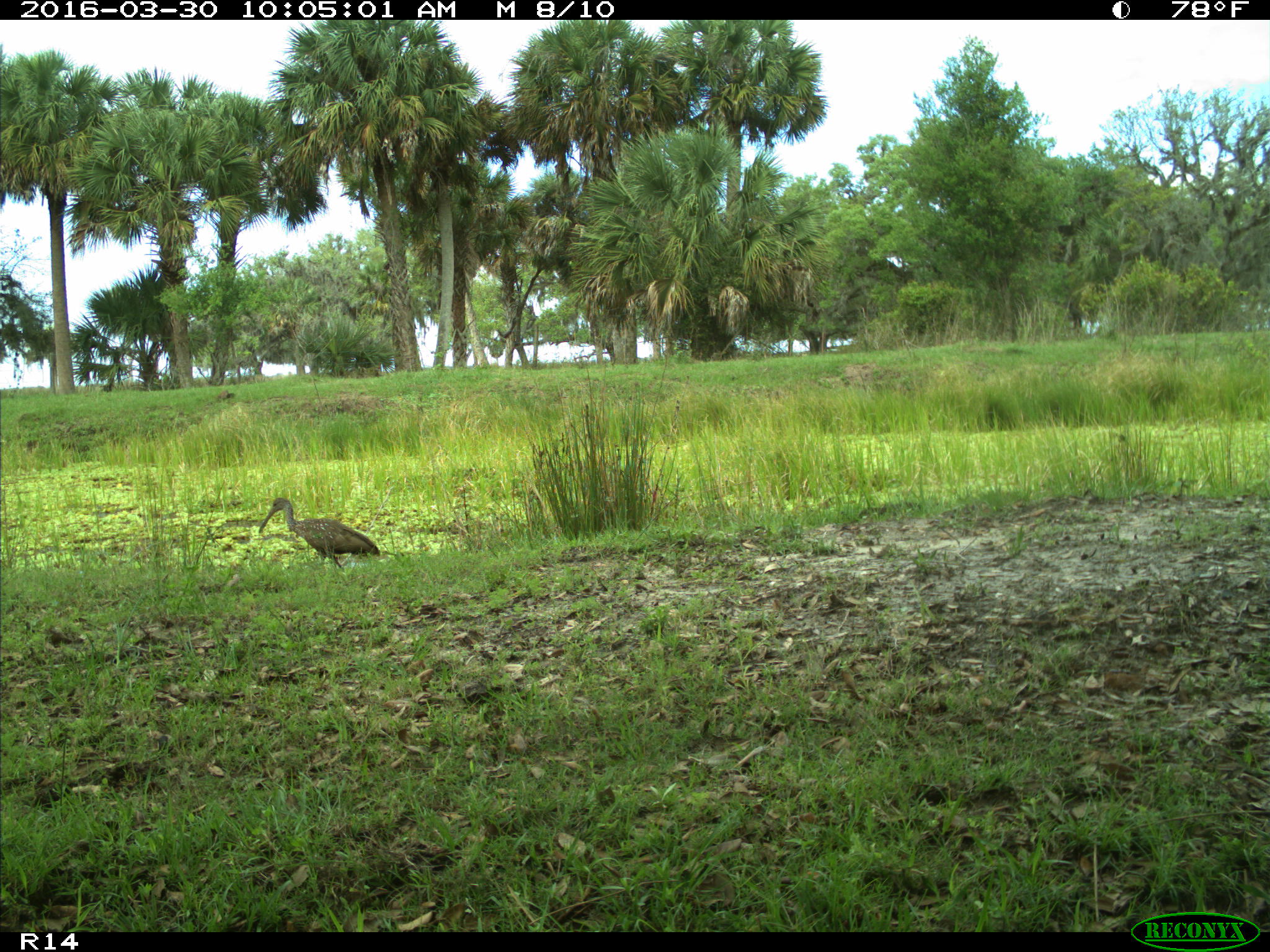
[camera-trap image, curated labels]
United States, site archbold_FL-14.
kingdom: Animalia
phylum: Chordata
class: Aves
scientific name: Aves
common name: birds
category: unidentified bird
Unidentified bird (birds) (Aves).